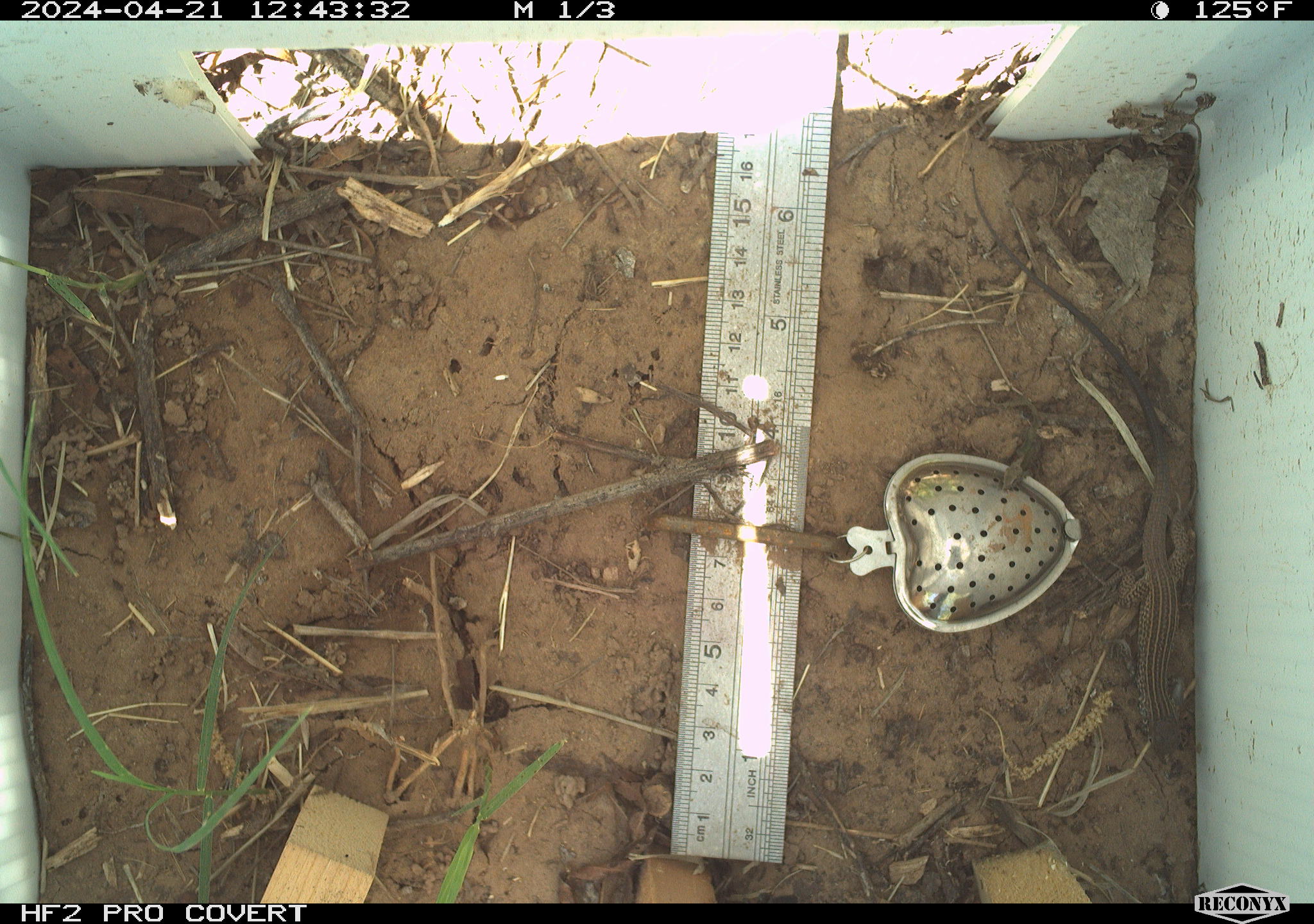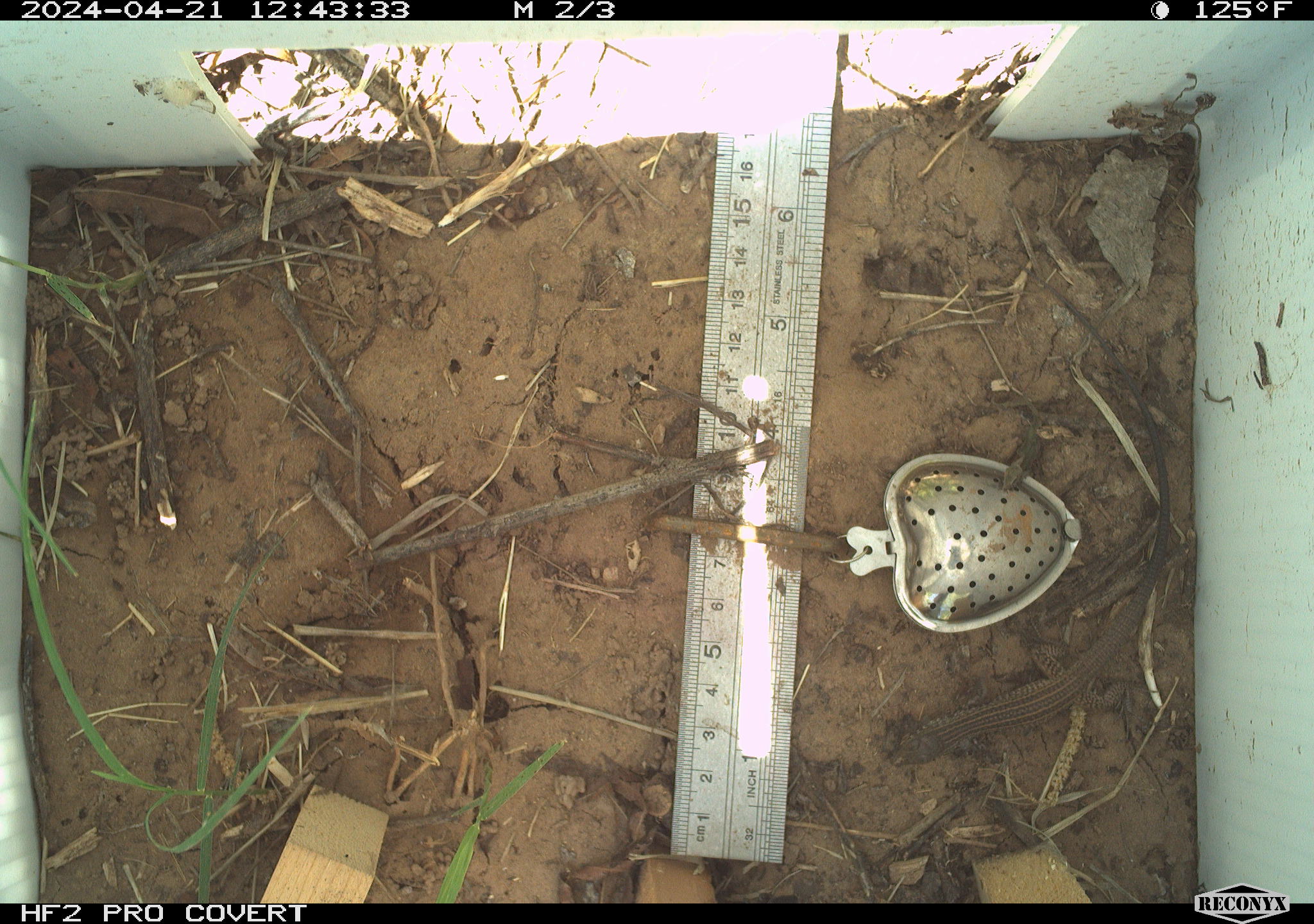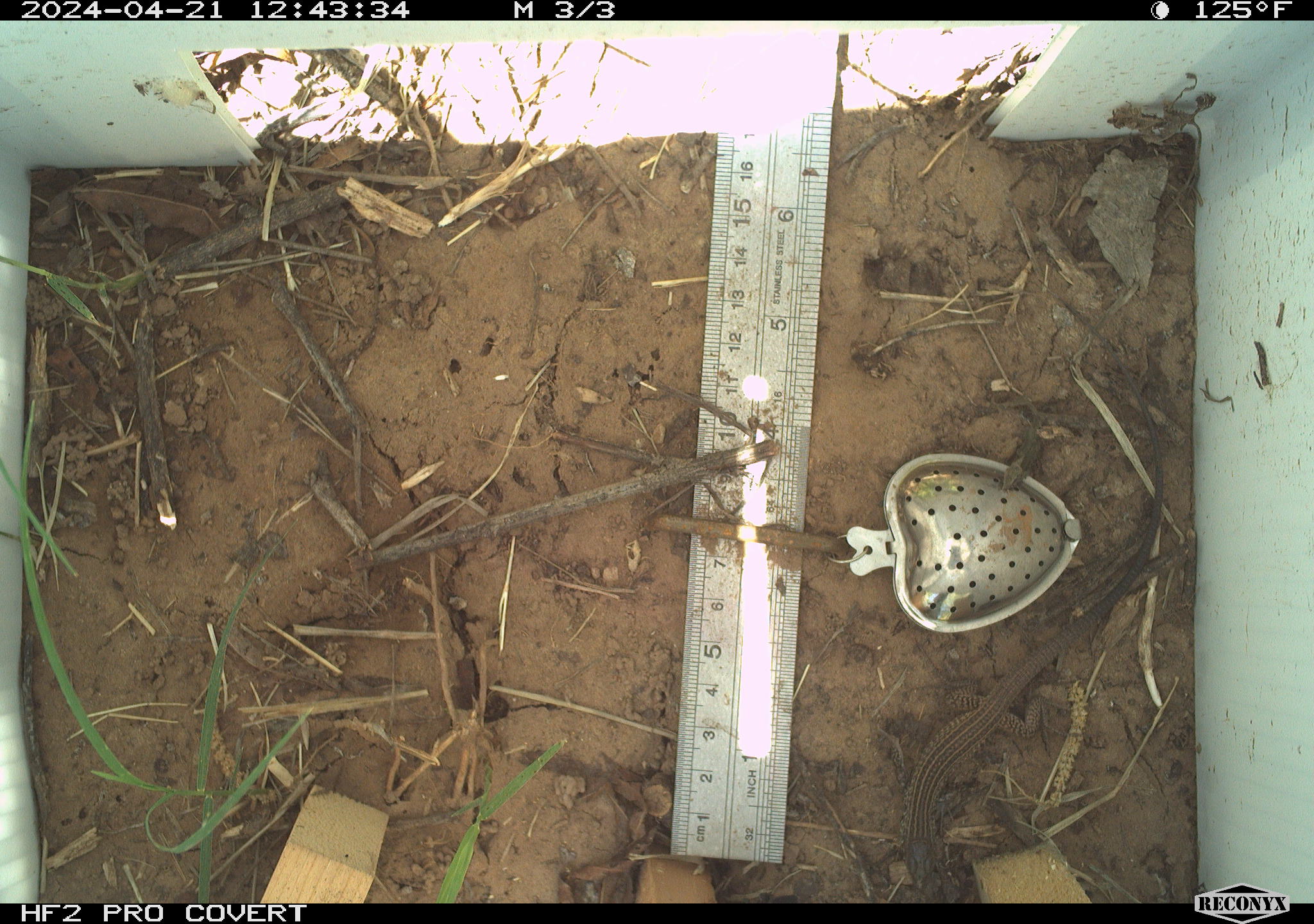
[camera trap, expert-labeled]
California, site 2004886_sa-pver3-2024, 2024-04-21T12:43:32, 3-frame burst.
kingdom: Animalia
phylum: Chordata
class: Reptilia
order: Squamata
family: Teiidae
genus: Aspidoscelis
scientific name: Aspidoscelis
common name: whiptail lizards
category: aspidoscelis species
Aspidoscelis species (whiptail lizards) (Aspidoscelis).